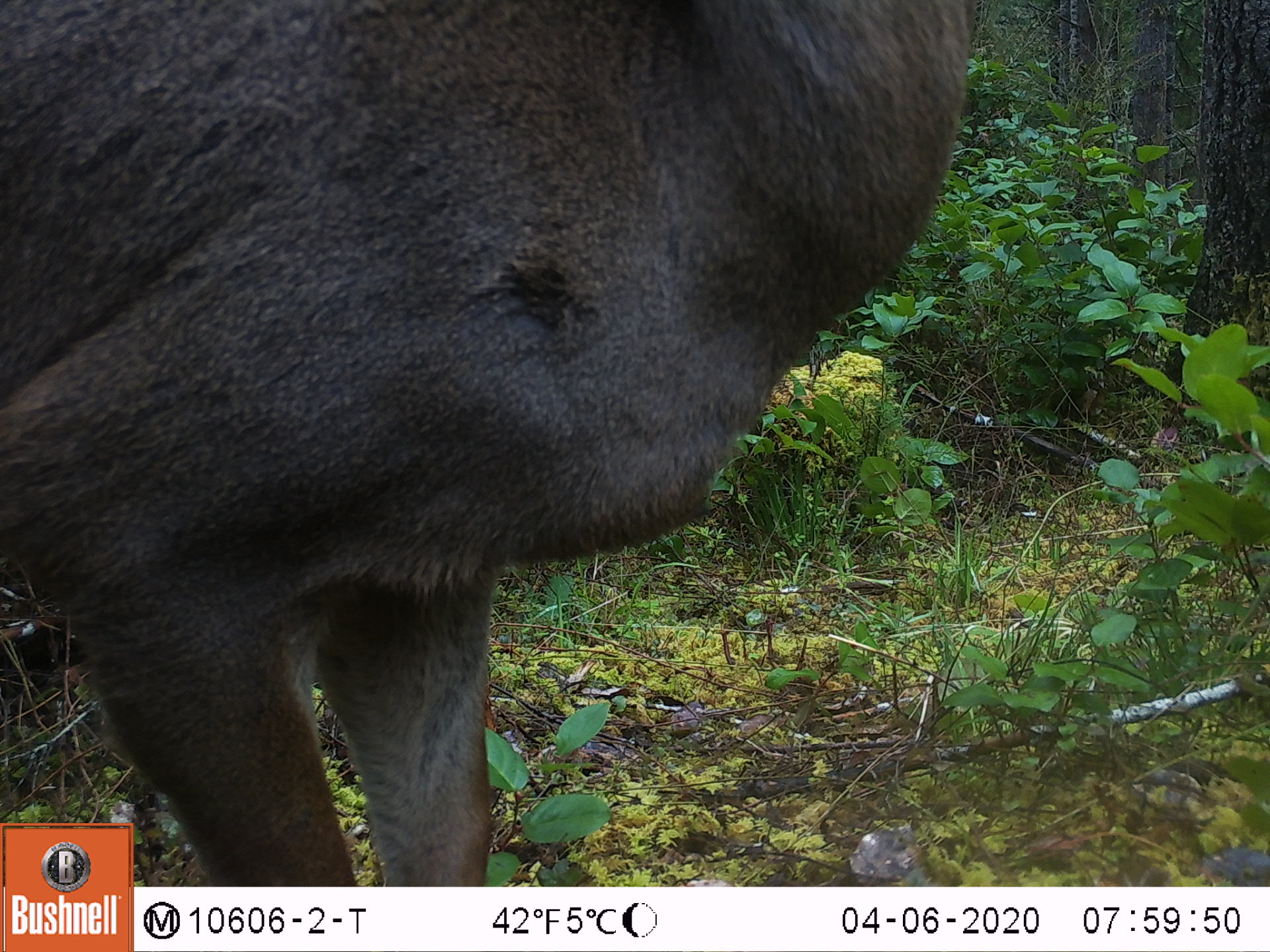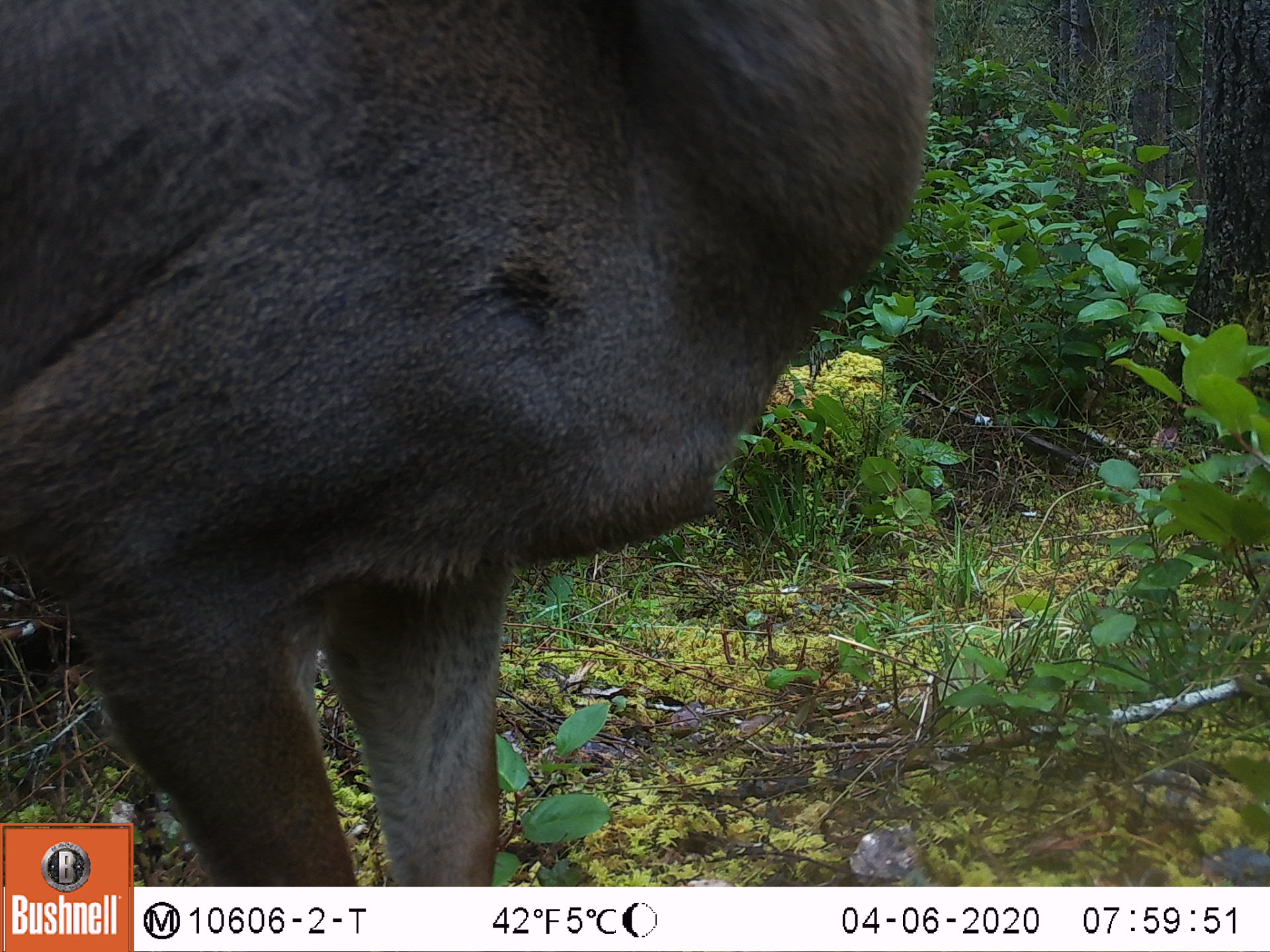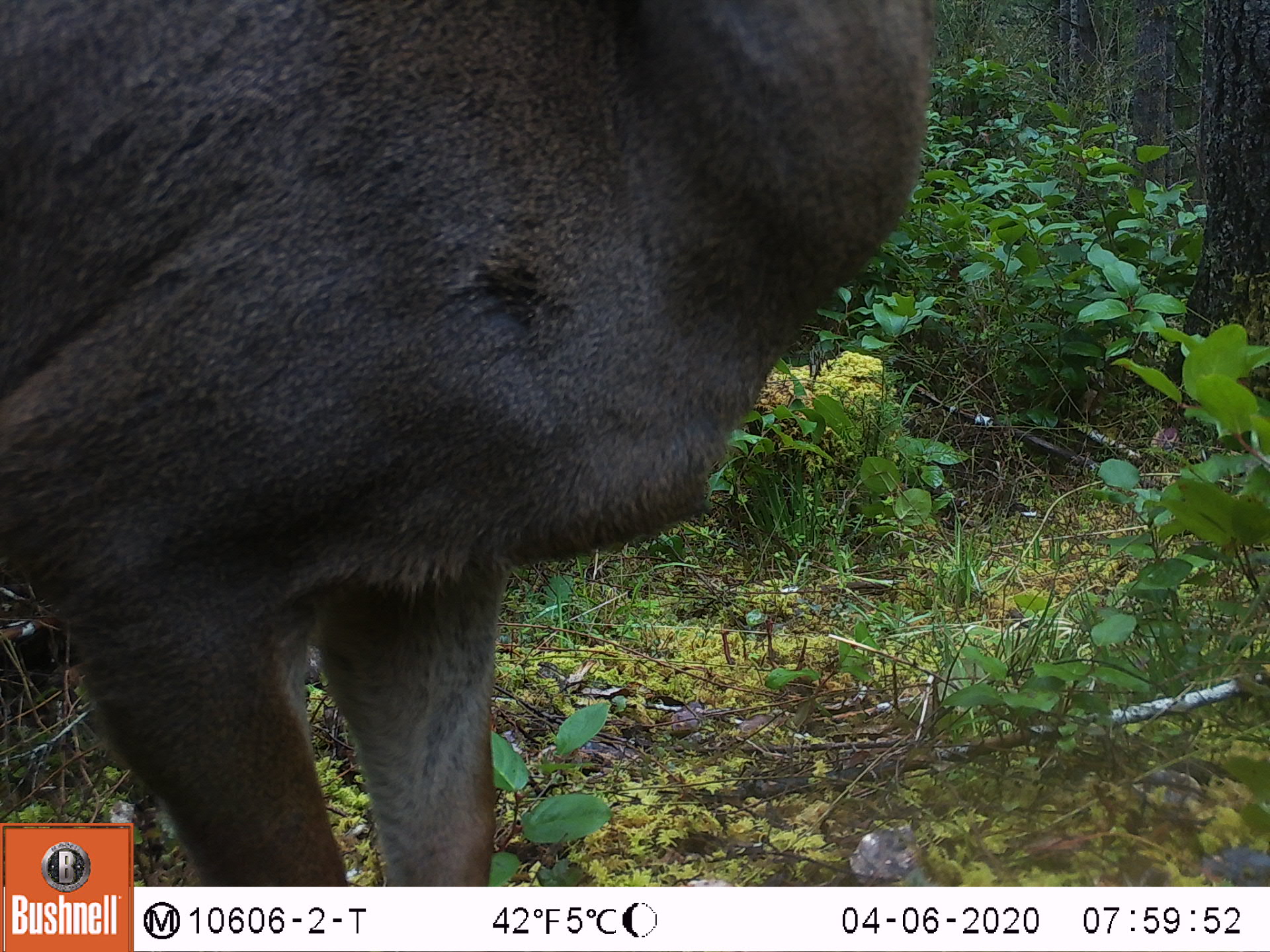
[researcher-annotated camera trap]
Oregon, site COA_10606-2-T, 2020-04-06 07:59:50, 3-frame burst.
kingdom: Animalia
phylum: Chordata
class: Mammalia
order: Artiodactyla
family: Cervidae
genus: Odocoileus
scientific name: Odocoileus hemionus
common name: black-tailed deer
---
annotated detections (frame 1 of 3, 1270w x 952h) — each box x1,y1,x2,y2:
black-tailed deer: 3,3,964,818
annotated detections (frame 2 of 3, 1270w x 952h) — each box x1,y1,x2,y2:
black-tailed deer: 0,7,933,818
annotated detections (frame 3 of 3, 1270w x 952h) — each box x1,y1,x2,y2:
black-tailed deer: 5,3,933,814